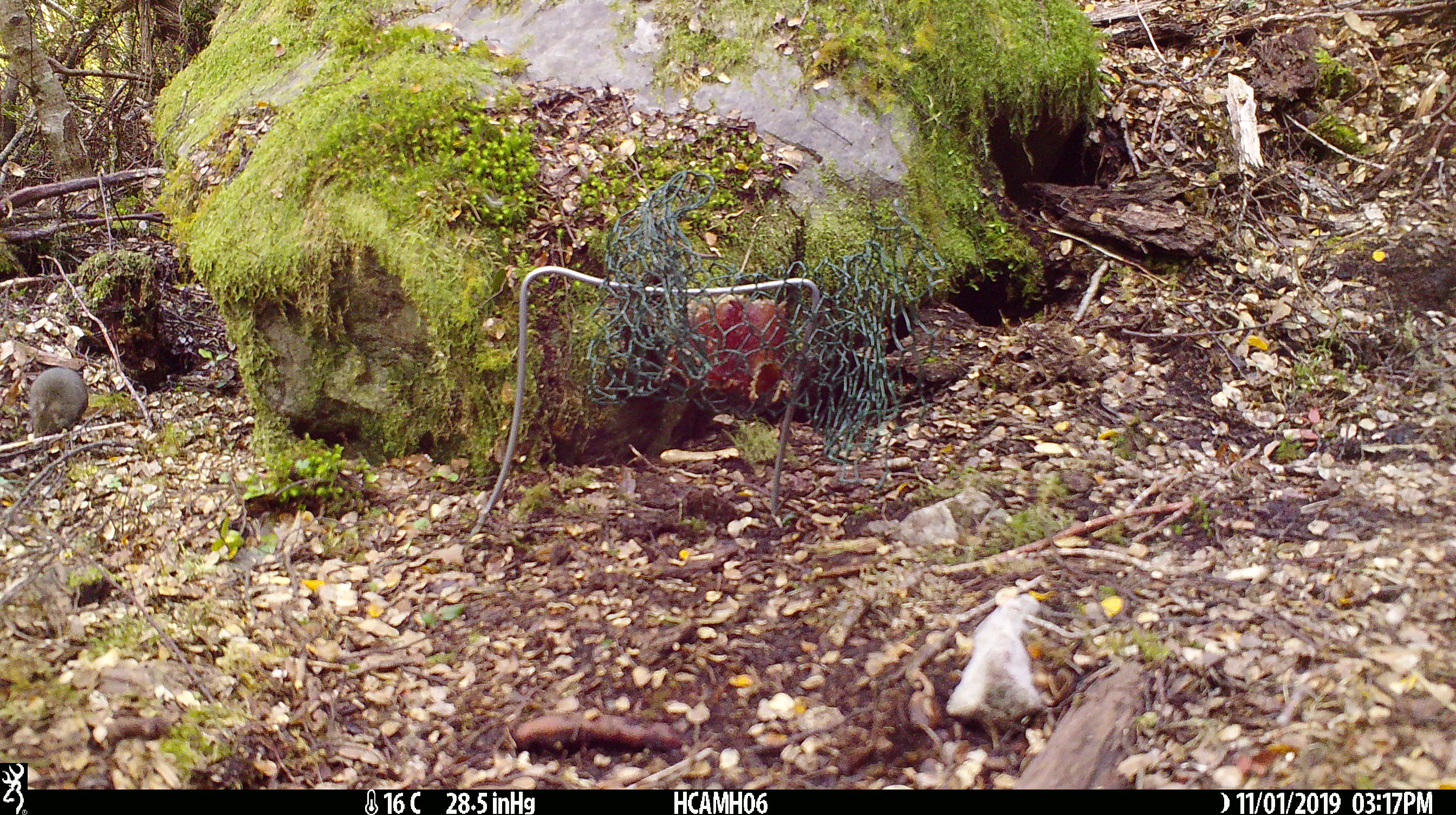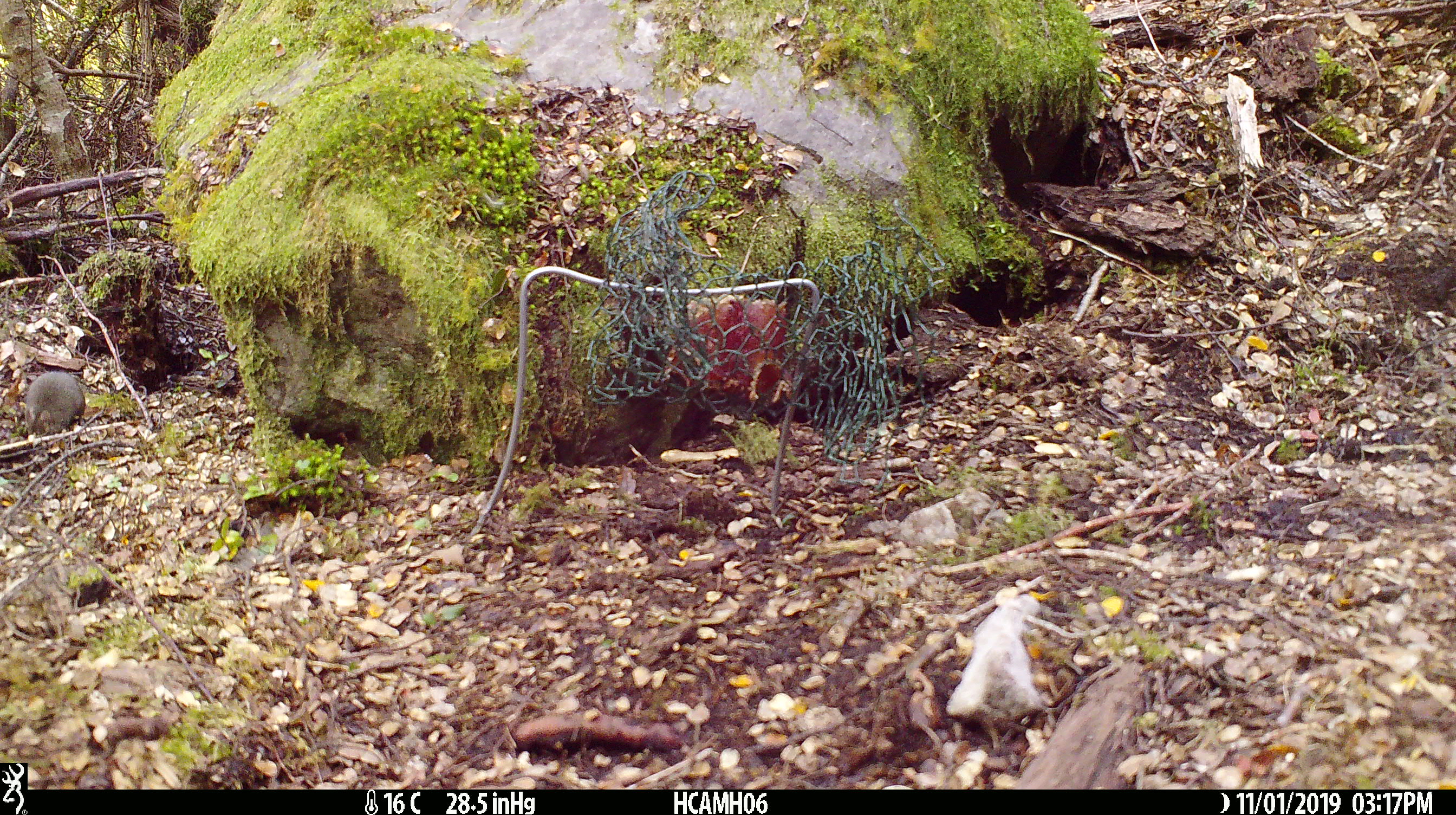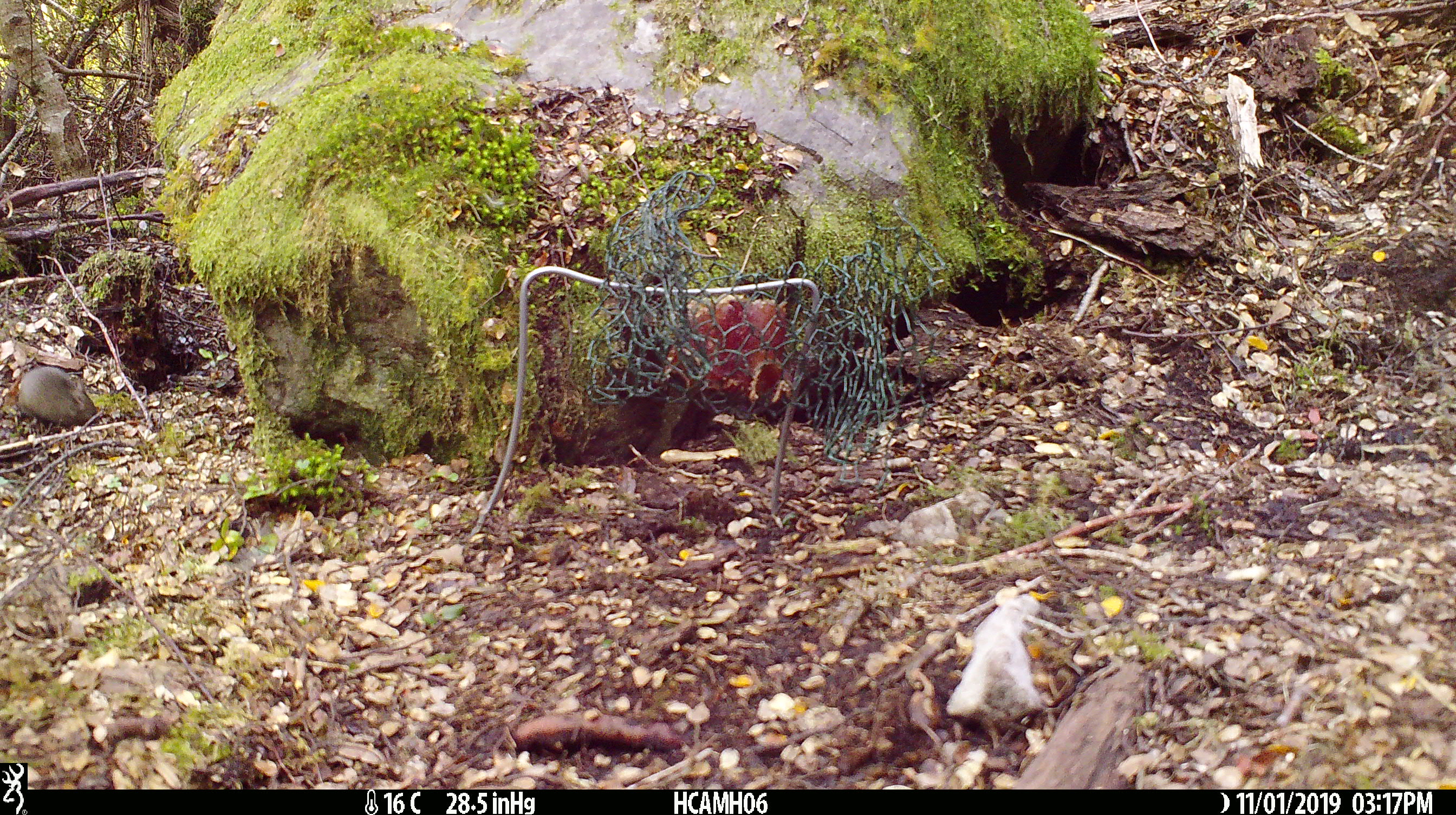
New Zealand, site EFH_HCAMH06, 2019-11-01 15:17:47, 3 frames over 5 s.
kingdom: Animalia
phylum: Chordata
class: Mammalia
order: Rodentia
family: Muridae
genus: Mus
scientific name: Mus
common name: mouse